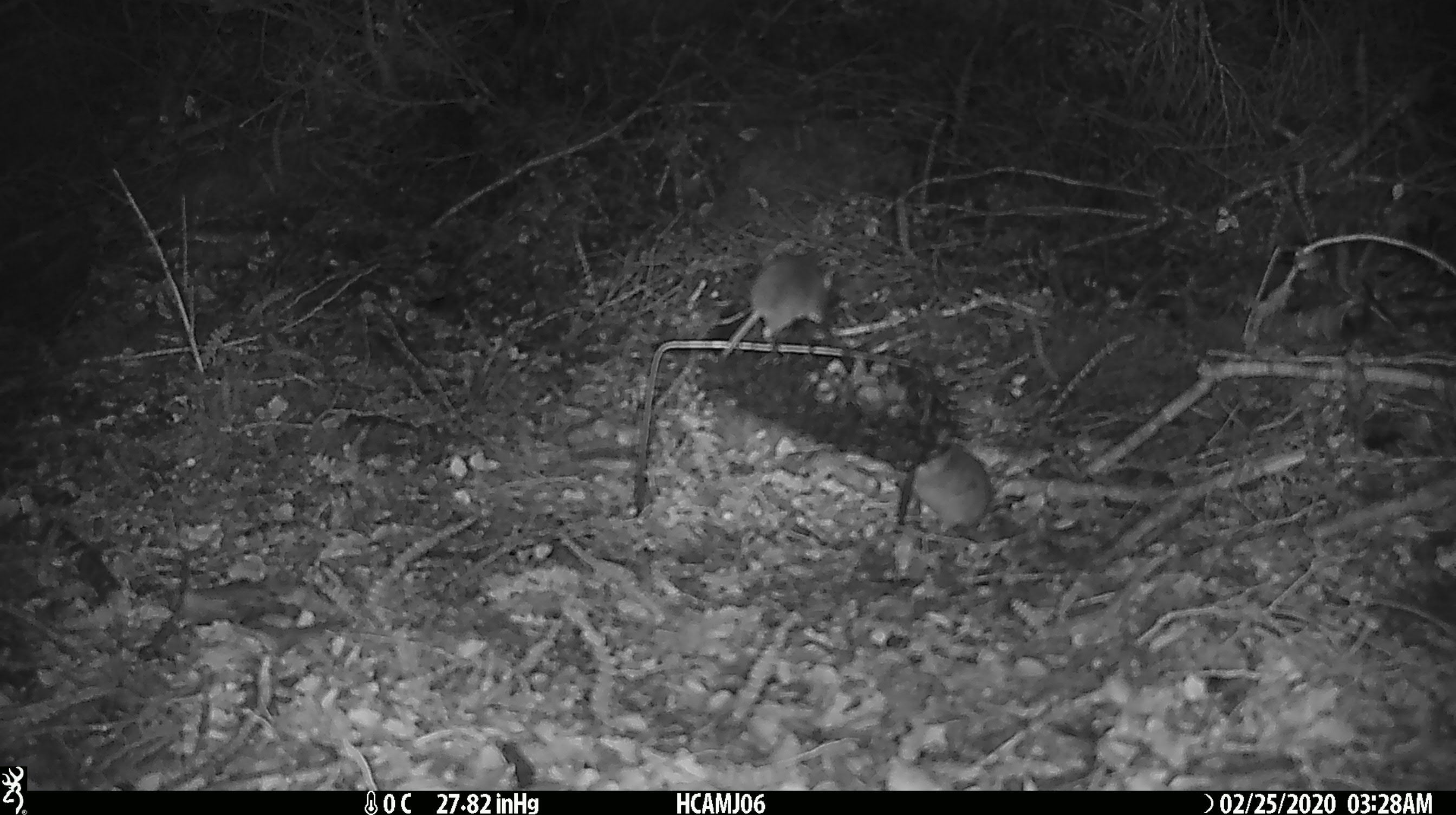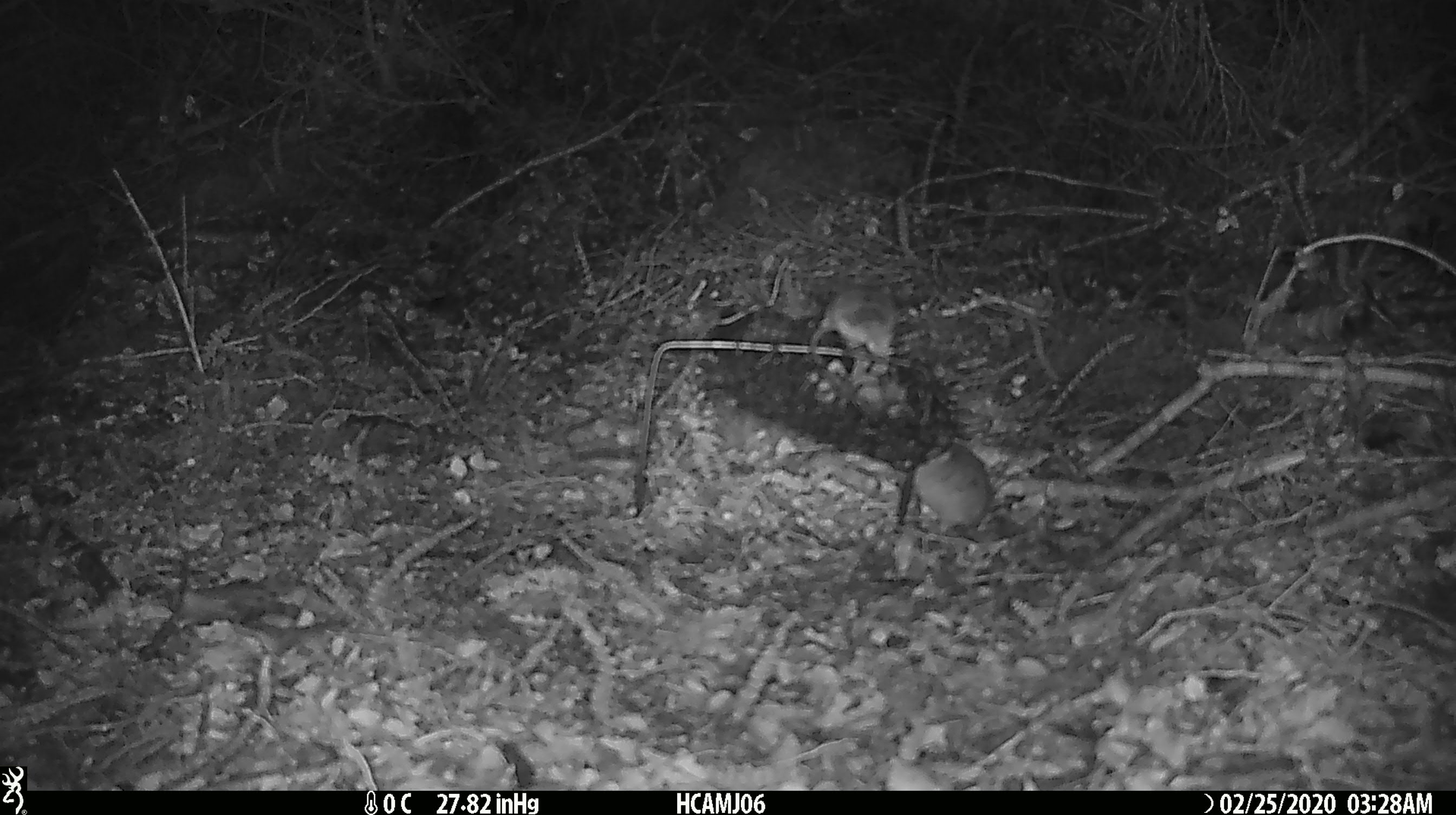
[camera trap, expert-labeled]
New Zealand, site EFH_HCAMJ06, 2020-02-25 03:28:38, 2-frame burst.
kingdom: Animalia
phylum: Chordata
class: Mammalia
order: Rodentia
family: Muridae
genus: Mus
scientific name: Mus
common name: mouse